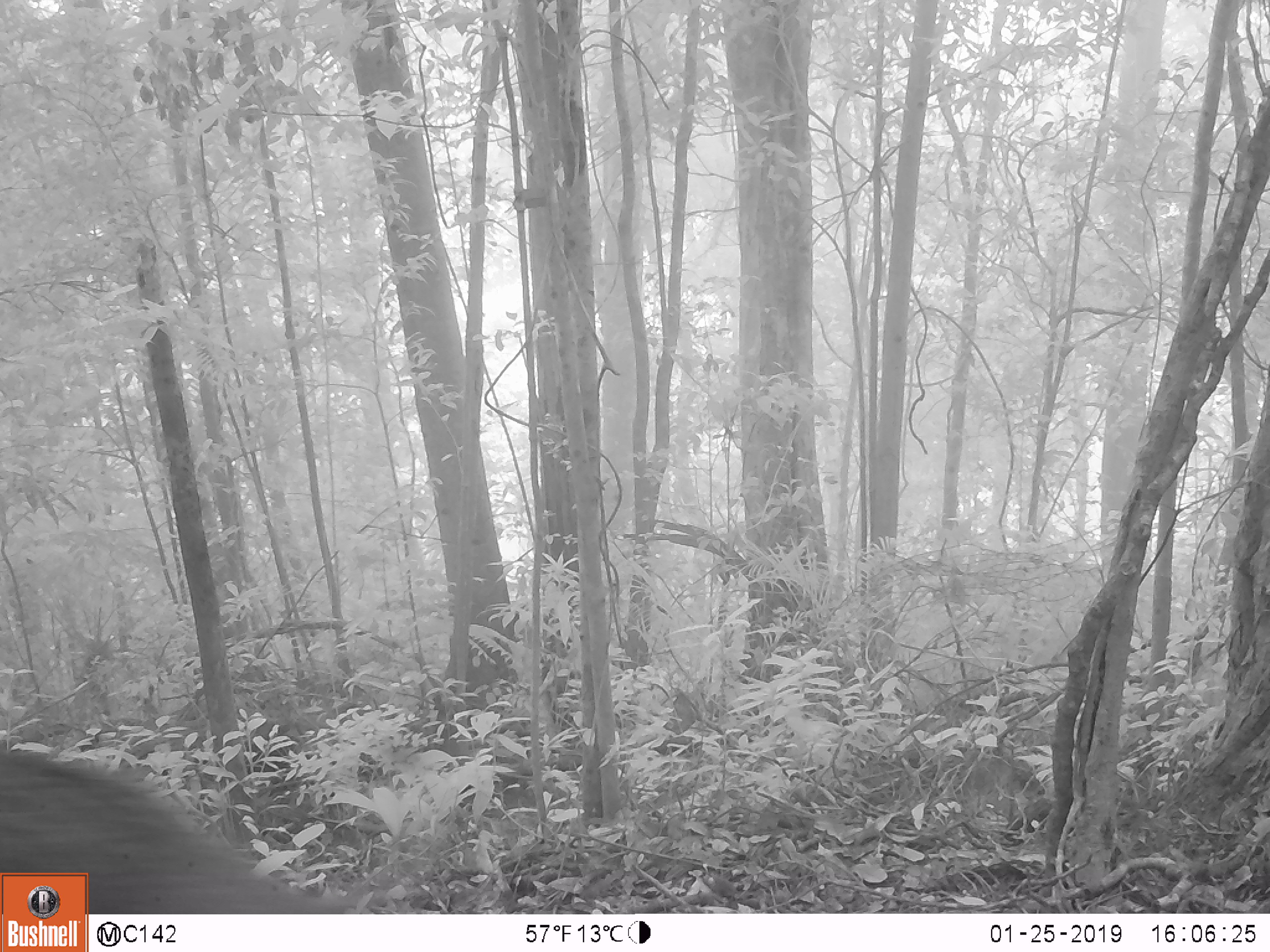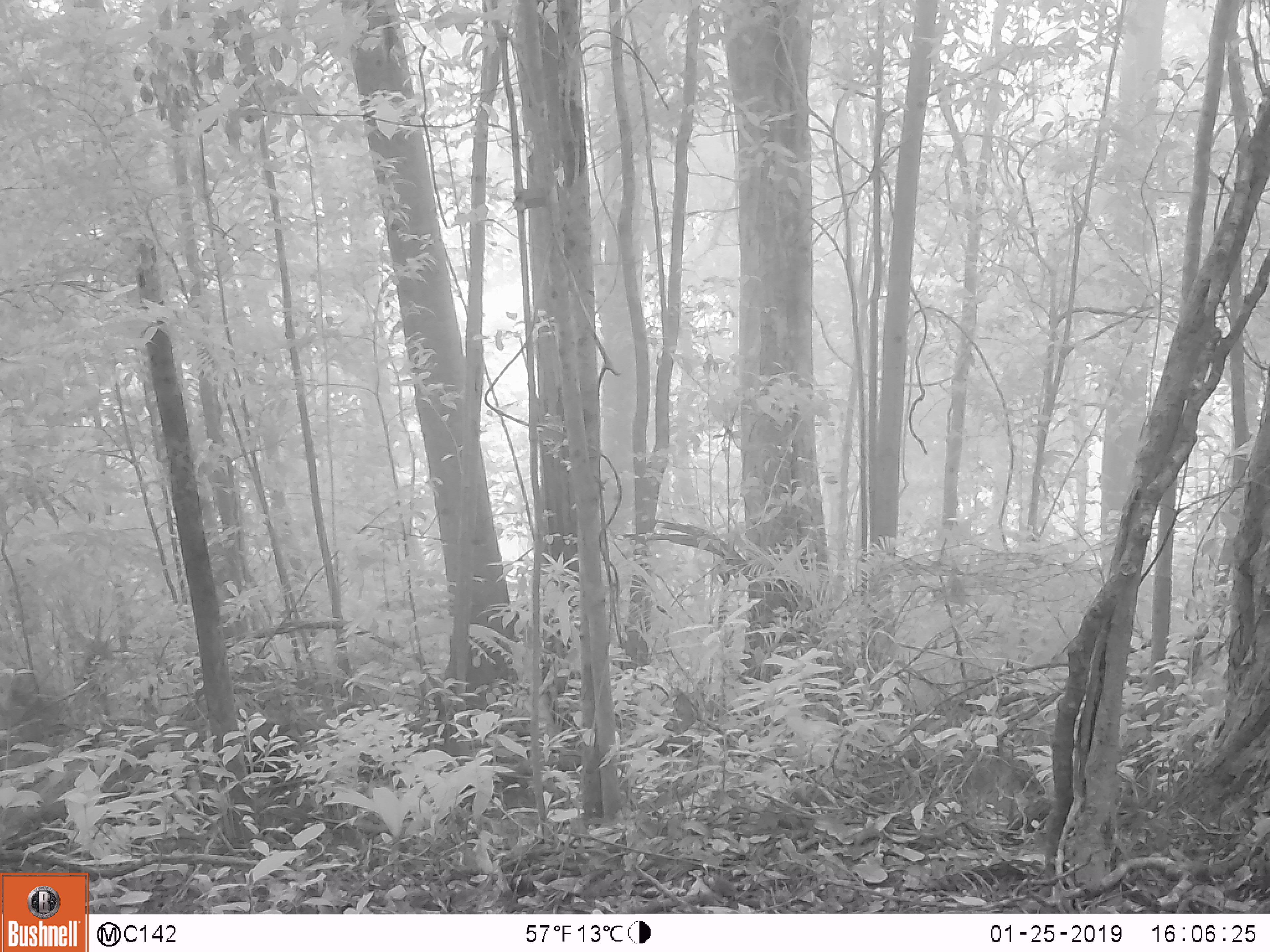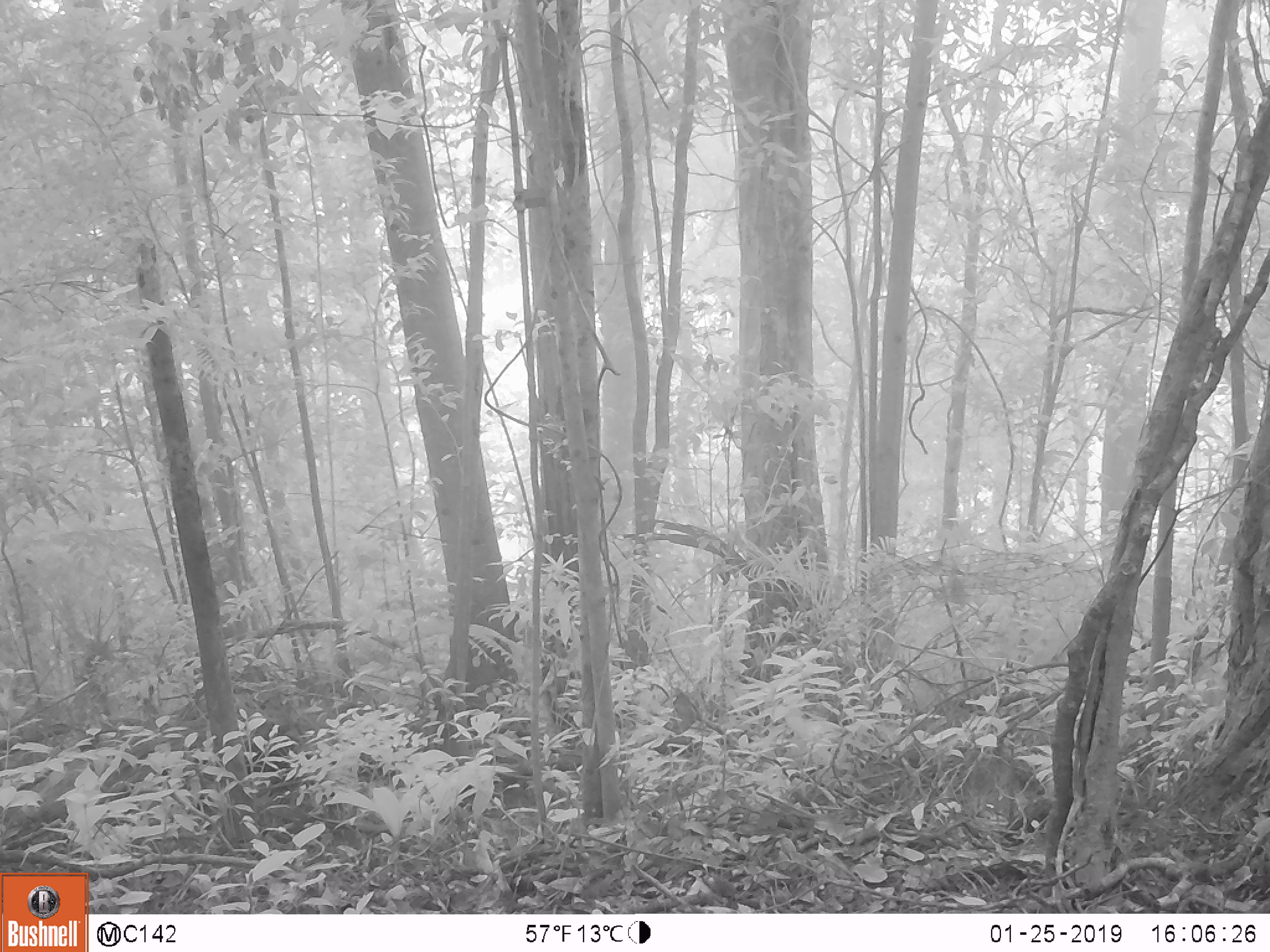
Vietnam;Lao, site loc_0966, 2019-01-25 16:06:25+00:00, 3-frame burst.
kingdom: Animalia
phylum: Chordata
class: Mammalia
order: Artiodactyla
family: Suidae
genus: Sus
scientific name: Sus scrofa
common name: eurasian wild pig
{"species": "eurasian wild pig (Sus scrofa)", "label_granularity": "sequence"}